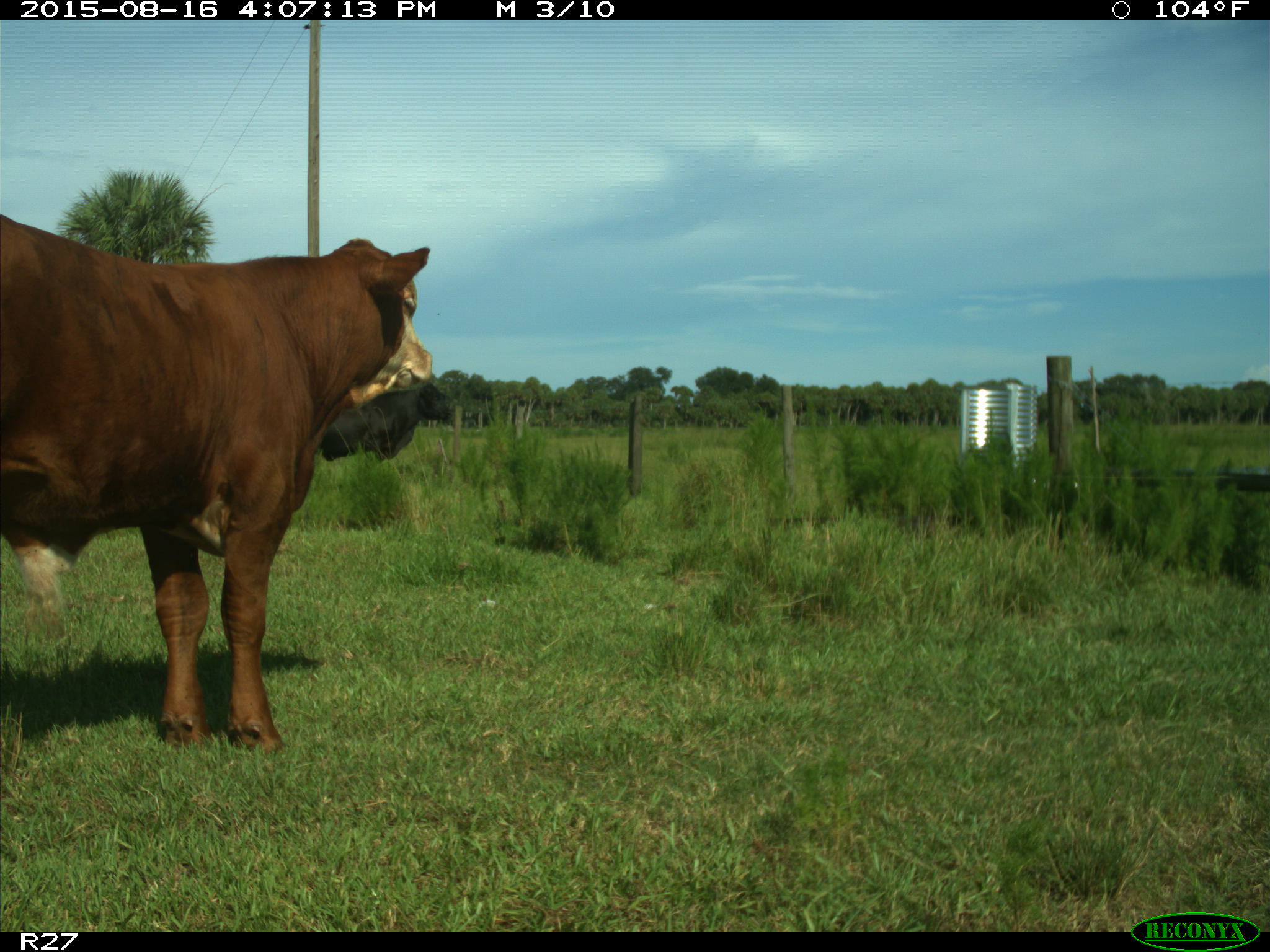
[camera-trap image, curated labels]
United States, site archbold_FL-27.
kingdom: Animalia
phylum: Chordata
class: Mammalia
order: Artiodactyla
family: Bovidae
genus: Bos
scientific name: Bos taurus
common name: domestic cow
Bos taurus (domestic cow).